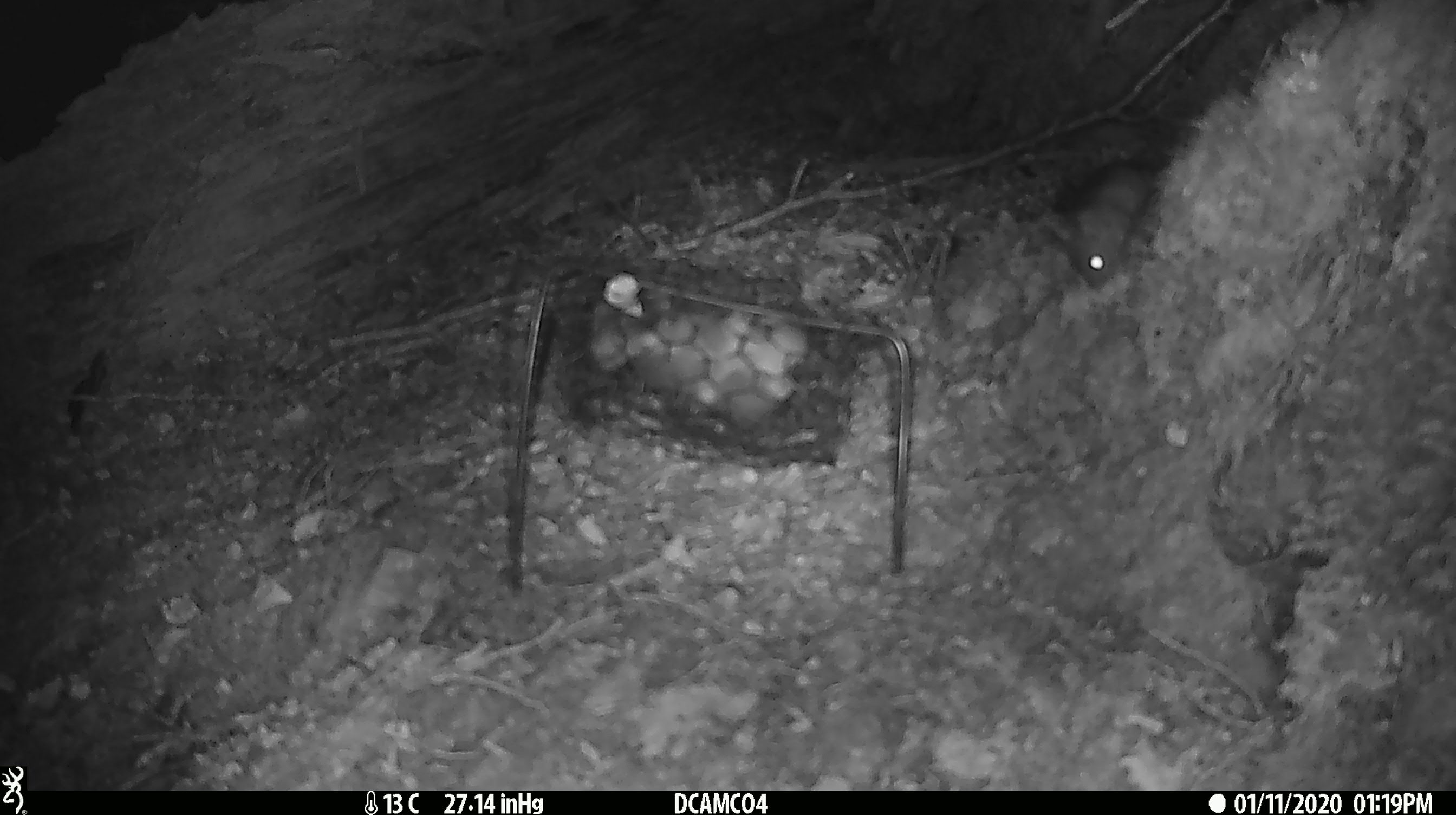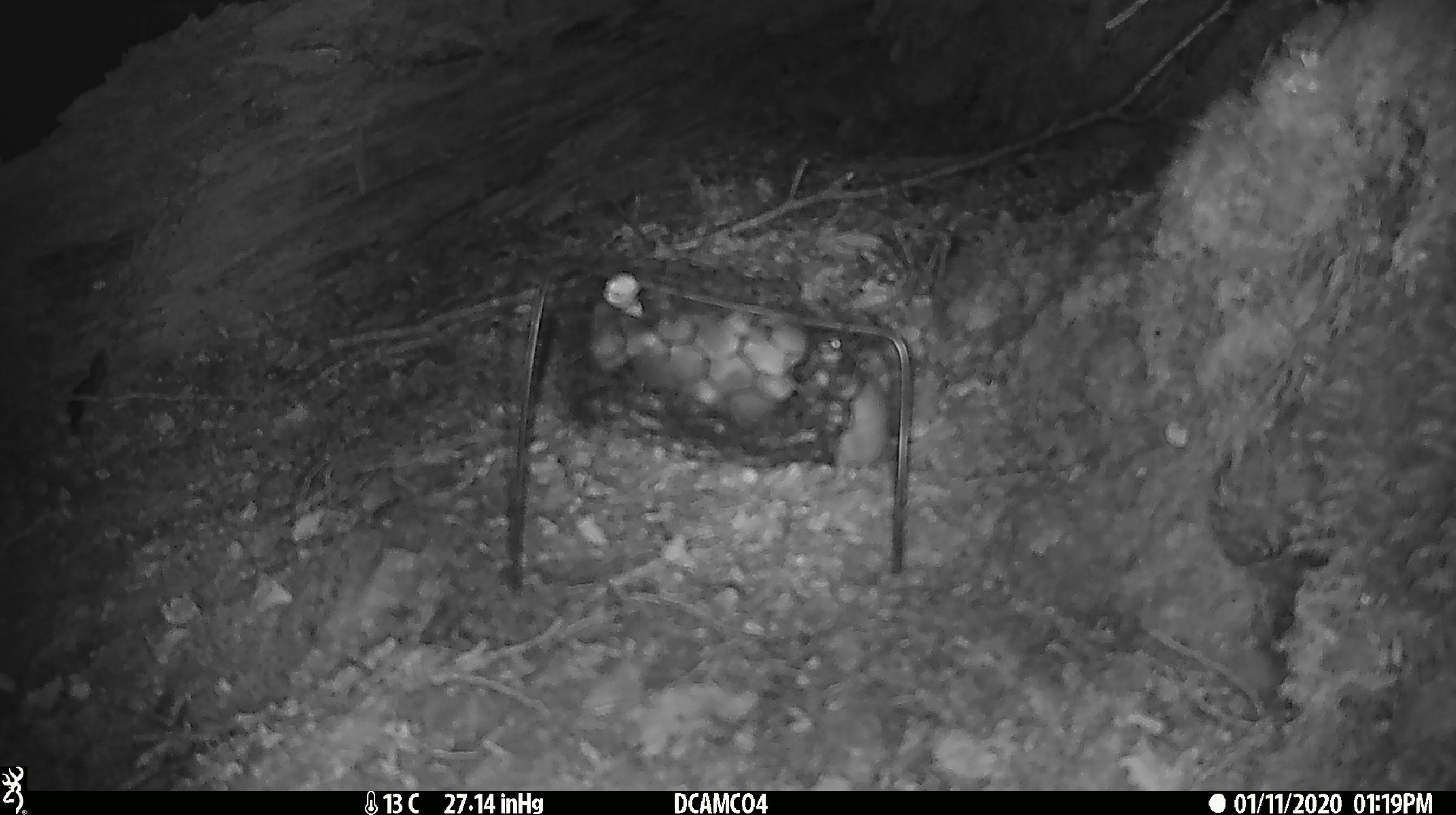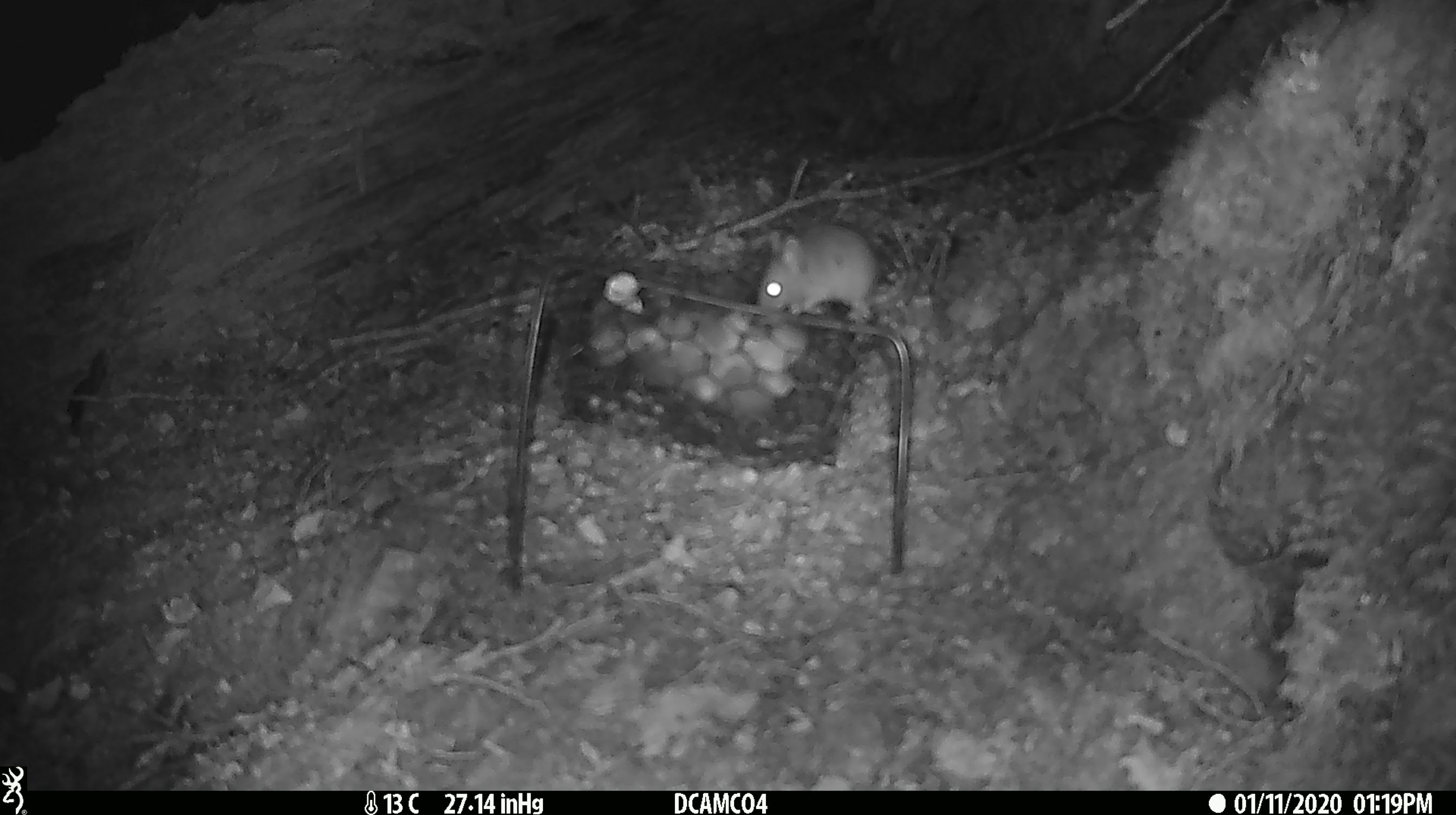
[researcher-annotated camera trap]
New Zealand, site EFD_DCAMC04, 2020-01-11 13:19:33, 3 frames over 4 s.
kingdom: Animalia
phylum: Chordata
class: Mammalia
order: Rodentia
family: Muridae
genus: Mus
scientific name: Mus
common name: mouse